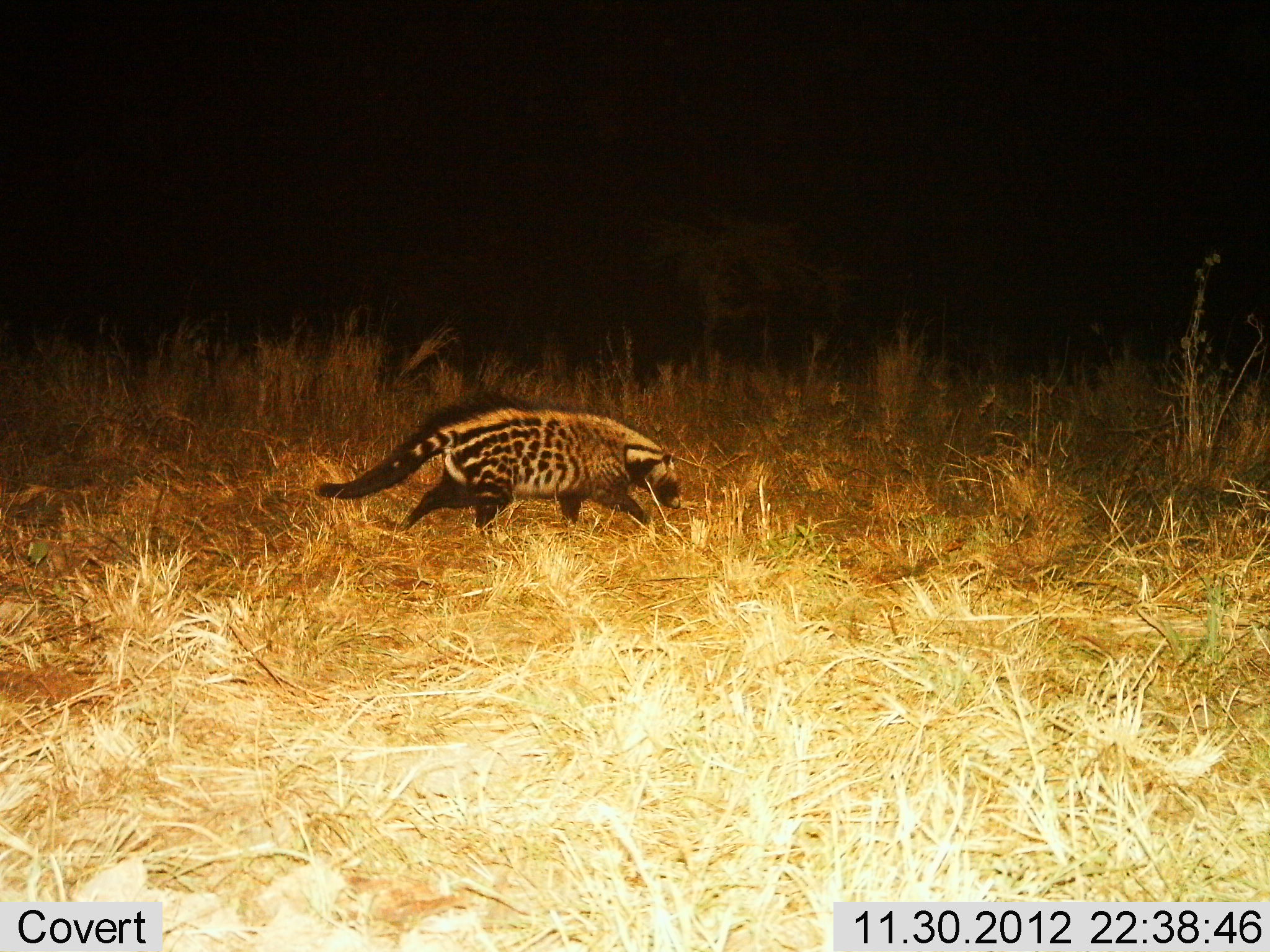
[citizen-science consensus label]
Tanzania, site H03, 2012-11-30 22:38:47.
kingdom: Animalia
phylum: Chordata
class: Mammalia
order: Carnivora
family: Viverridae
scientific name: Viverridae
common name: civet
Civet (Viverridae), count 1. Behavior (volunteer vote fractions): standing 0%, resting 0%, moving 100%, interacting 0%. Young present (vote fraction): 0%. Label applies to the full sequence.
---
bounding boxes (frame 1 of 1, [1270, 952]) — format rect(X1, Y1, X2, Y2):
animal: rect(316, 395, 682, 536)